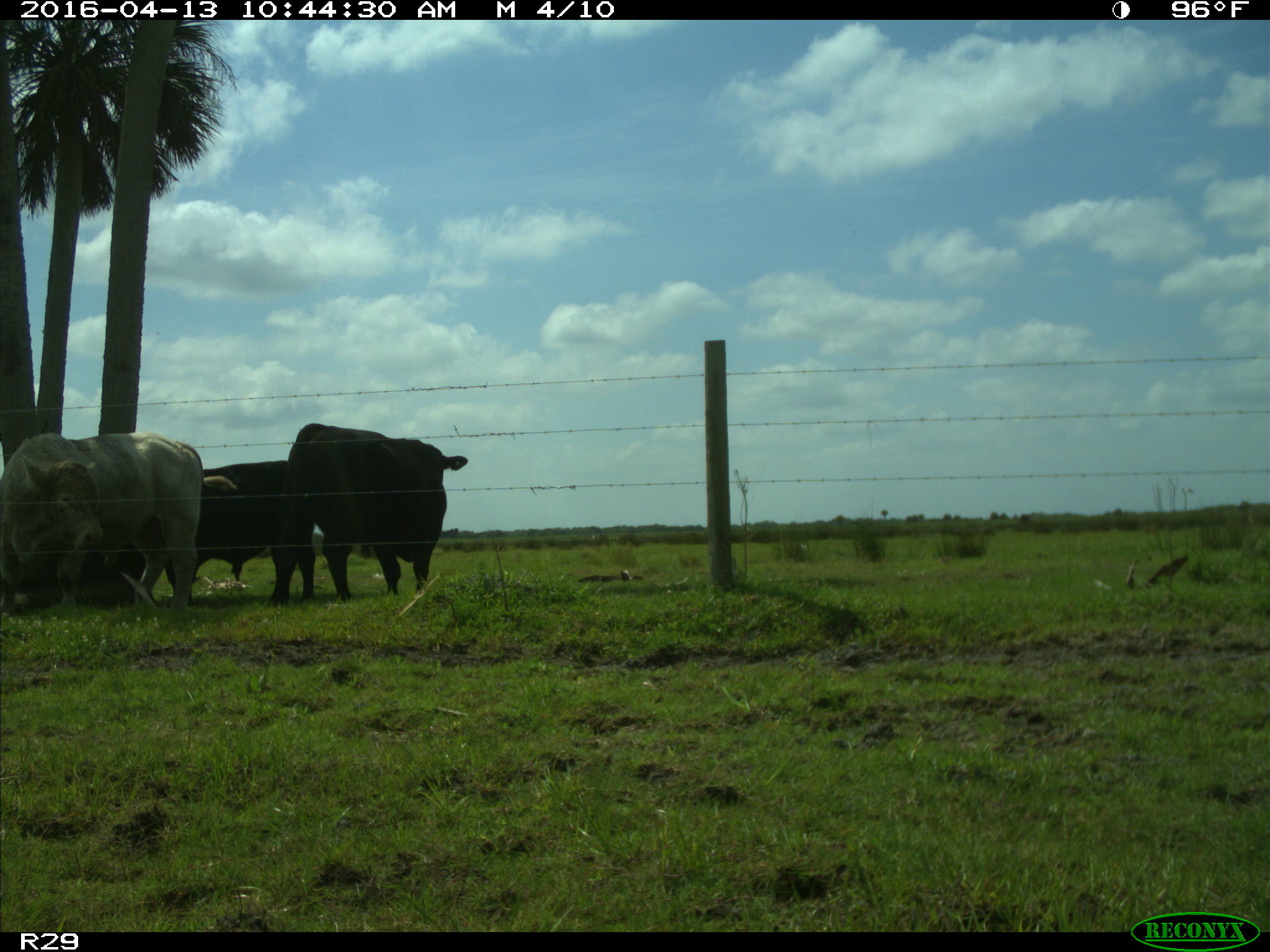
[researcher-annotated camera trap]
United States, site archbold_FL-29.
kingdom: Animalia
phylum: Chordata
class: Mammalia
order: Artiodactyla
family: Bovidae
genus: Bos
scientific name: Bos taurus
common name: domestic cow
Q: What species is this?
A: Bos taurus (domestic cow).